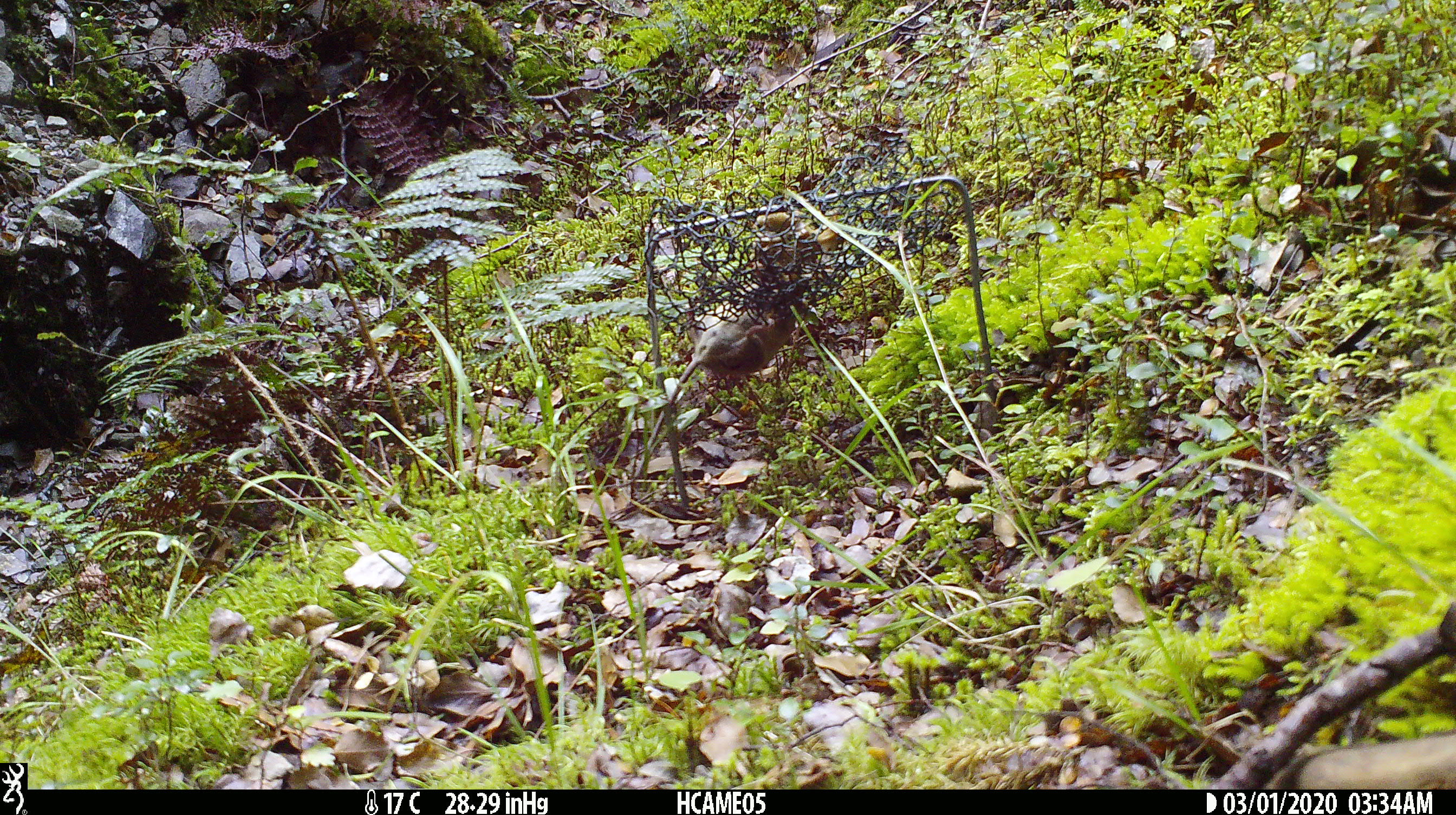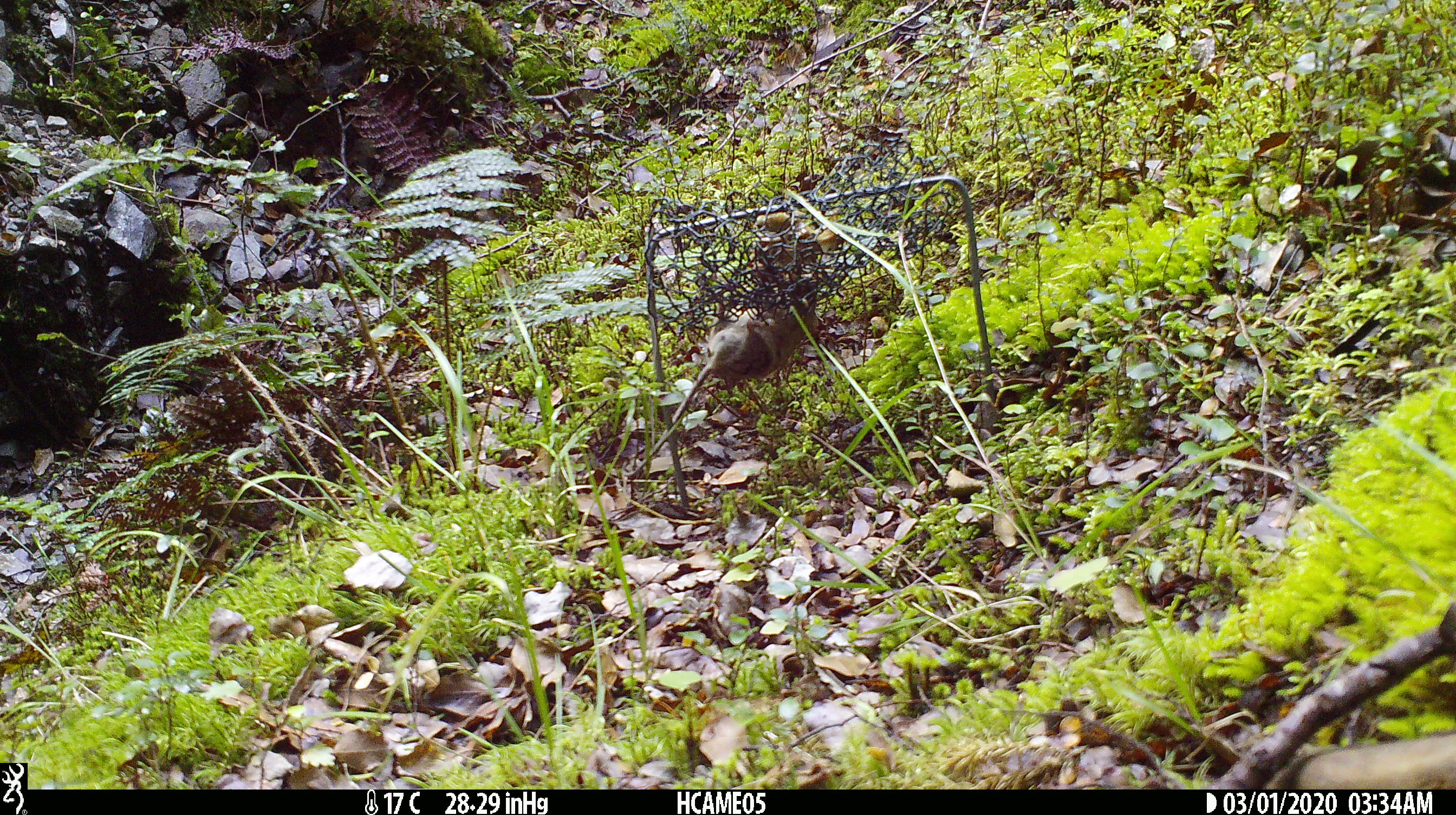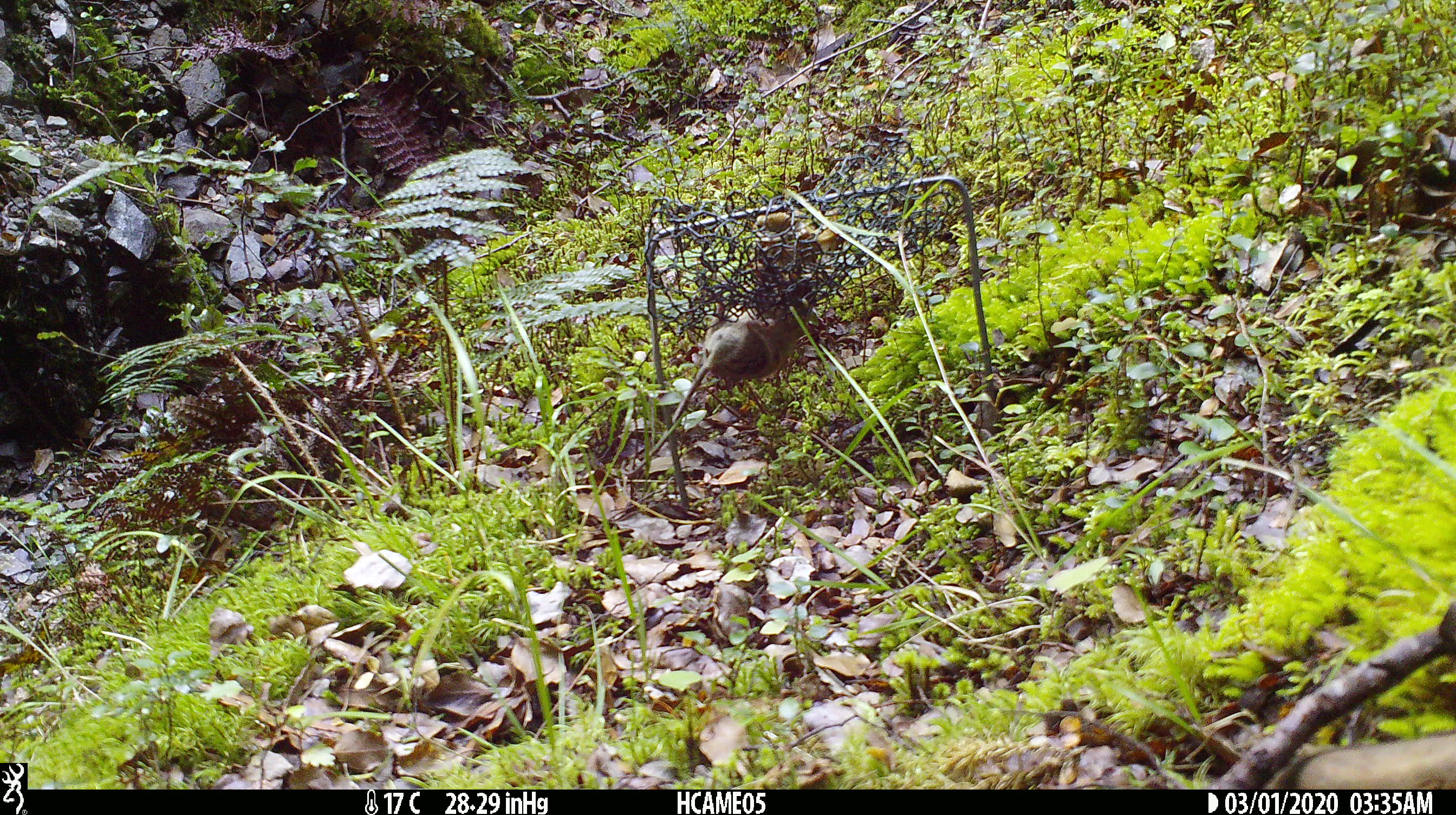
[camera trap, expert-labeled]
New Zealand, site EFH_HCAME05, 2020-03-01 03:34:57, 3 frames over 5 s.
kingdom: Animalia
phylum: Chordata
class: Mammalia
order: Rodentia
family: Muridae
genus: Mus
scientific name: Mus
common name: mouse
Mouse (Mus).